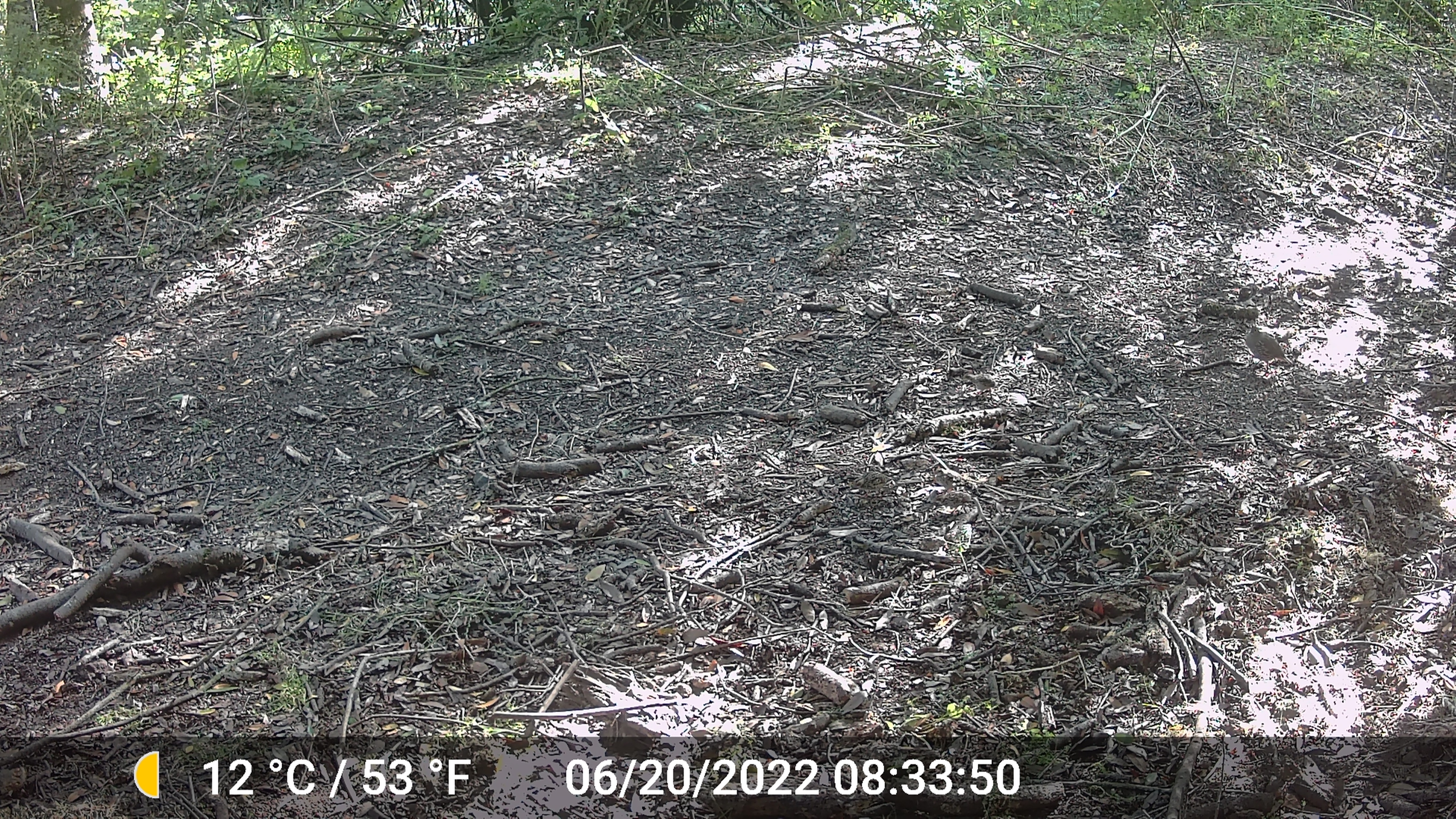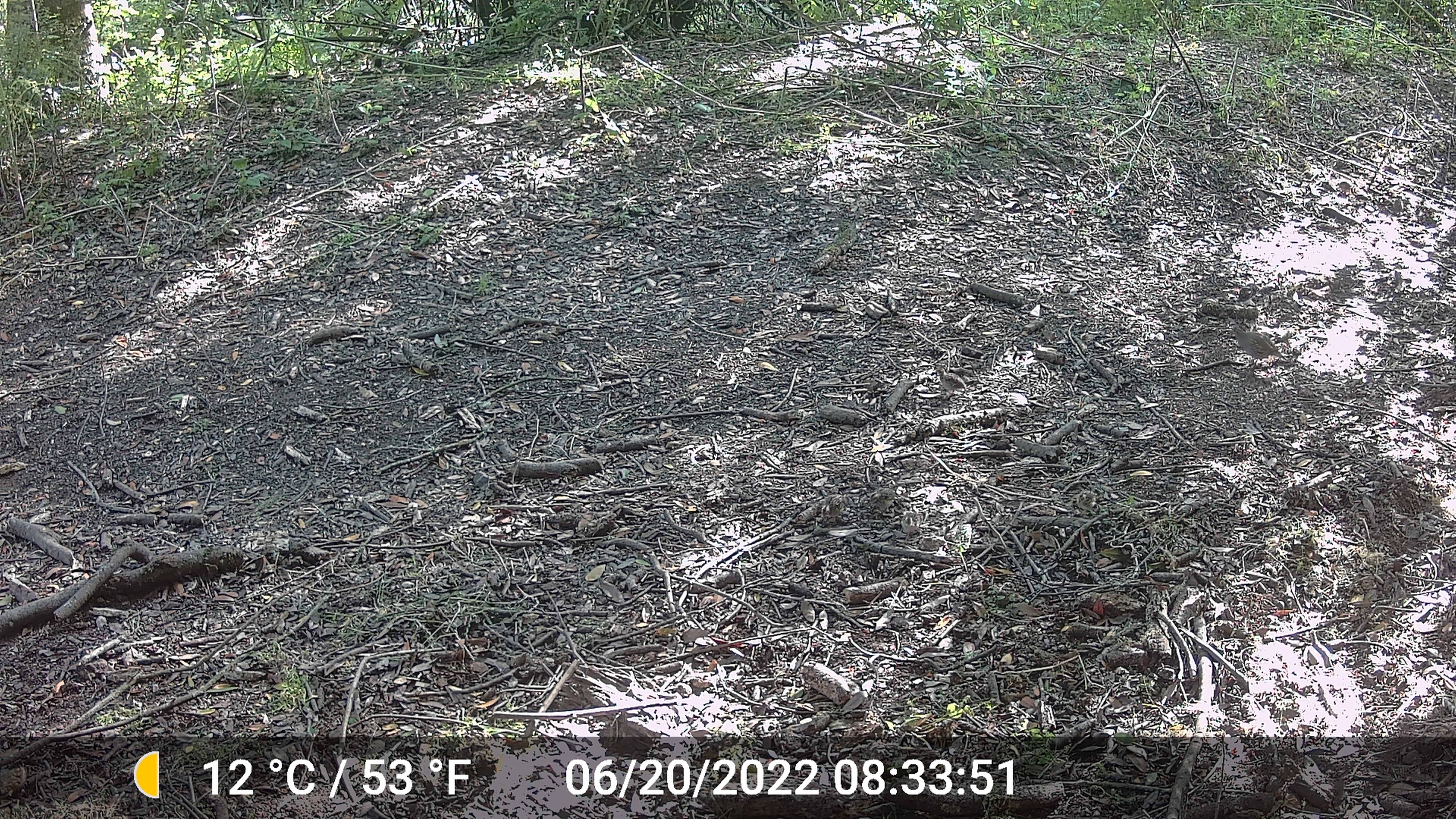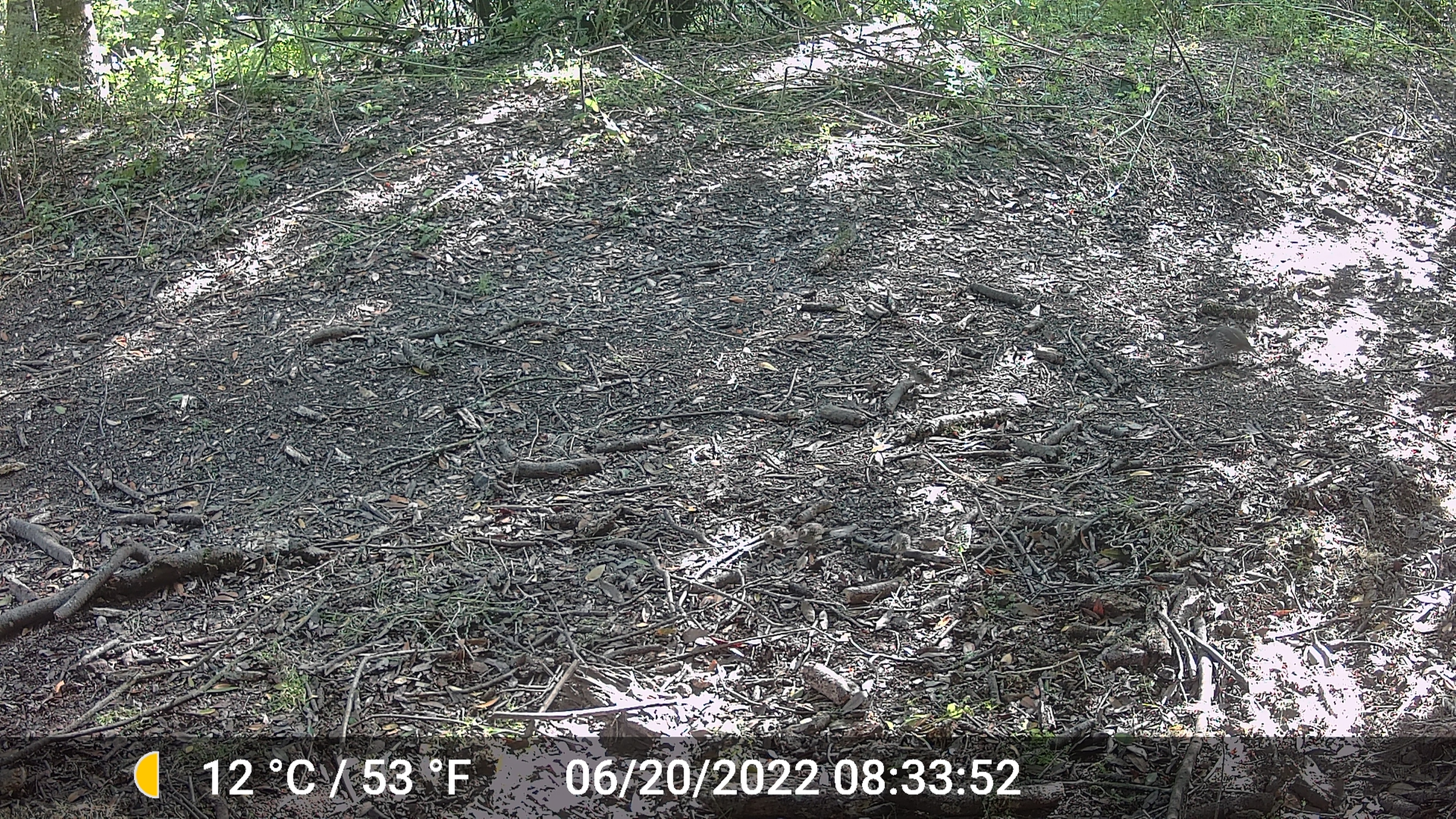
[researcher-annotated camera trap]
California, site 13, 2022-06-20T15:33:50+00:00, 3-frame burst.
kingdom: Animalia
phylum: Chordata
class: Aves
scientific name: Aves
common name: bird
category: unknown bird